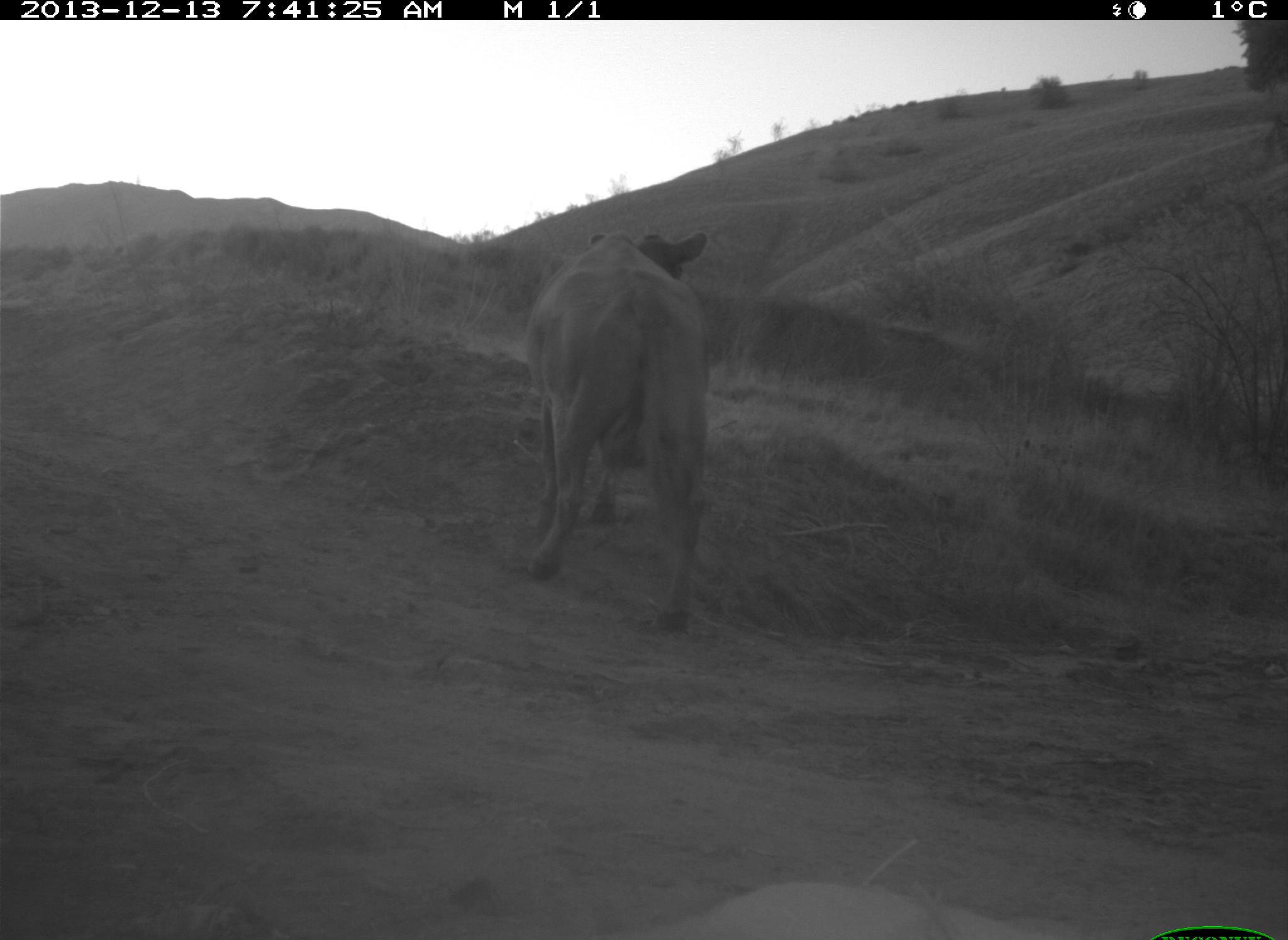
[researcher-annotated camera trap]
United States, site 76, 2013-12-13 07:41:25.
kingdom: Animalia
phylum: Chordata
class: Mammalia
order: Artiodactyla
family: Bovidae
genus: Bos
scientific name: Bos taurus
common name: cow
Cow (Bos taurus).